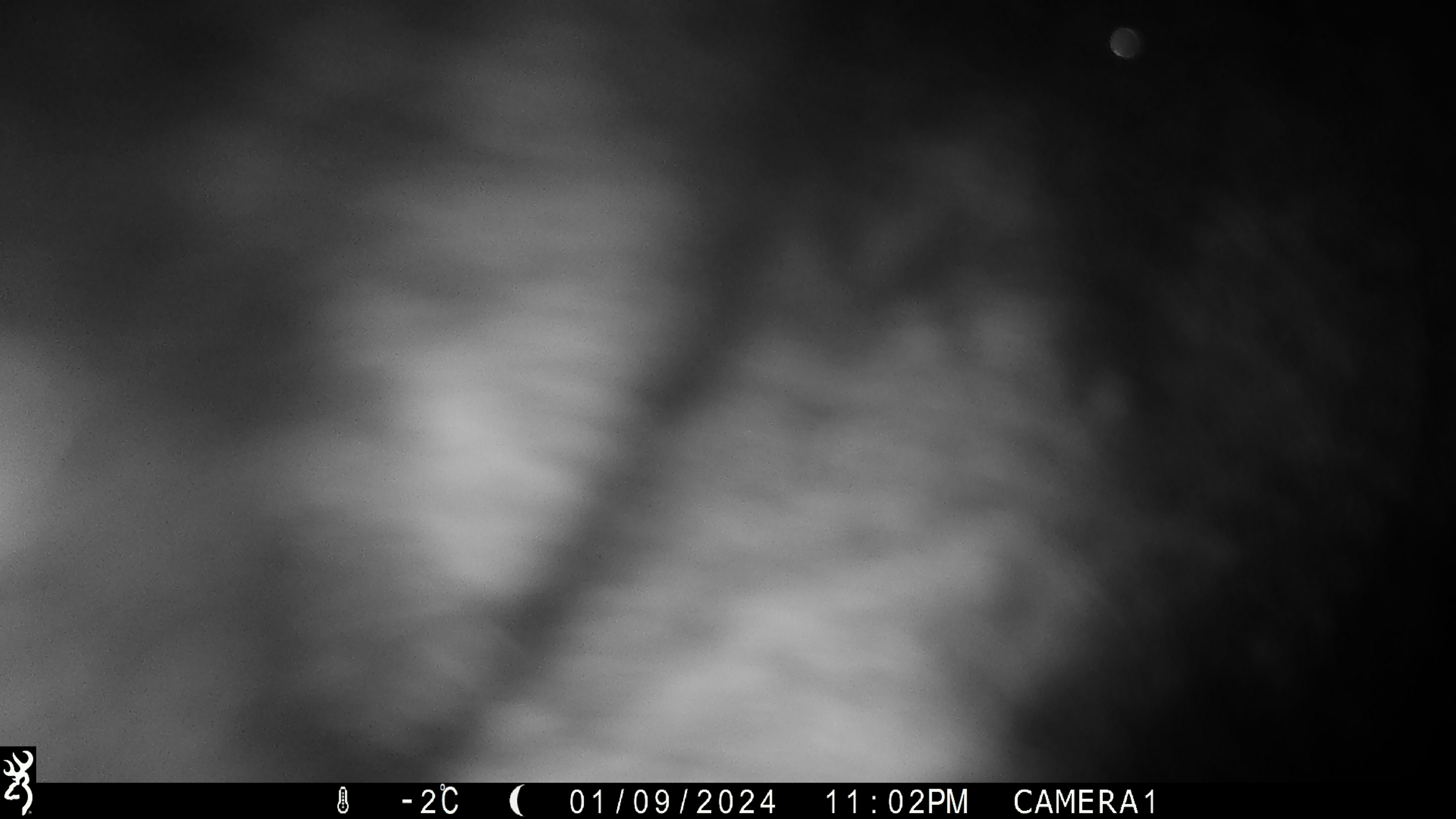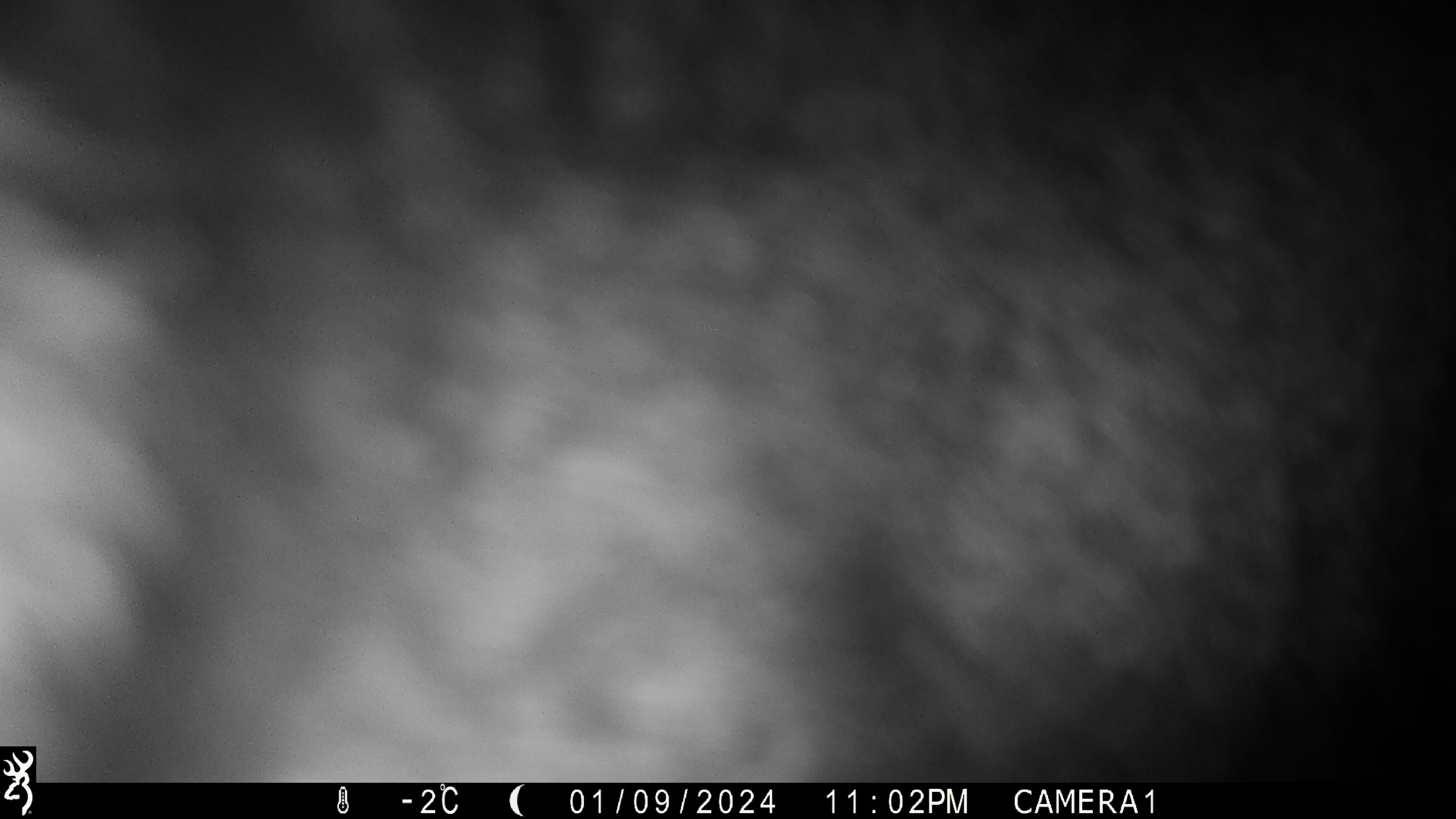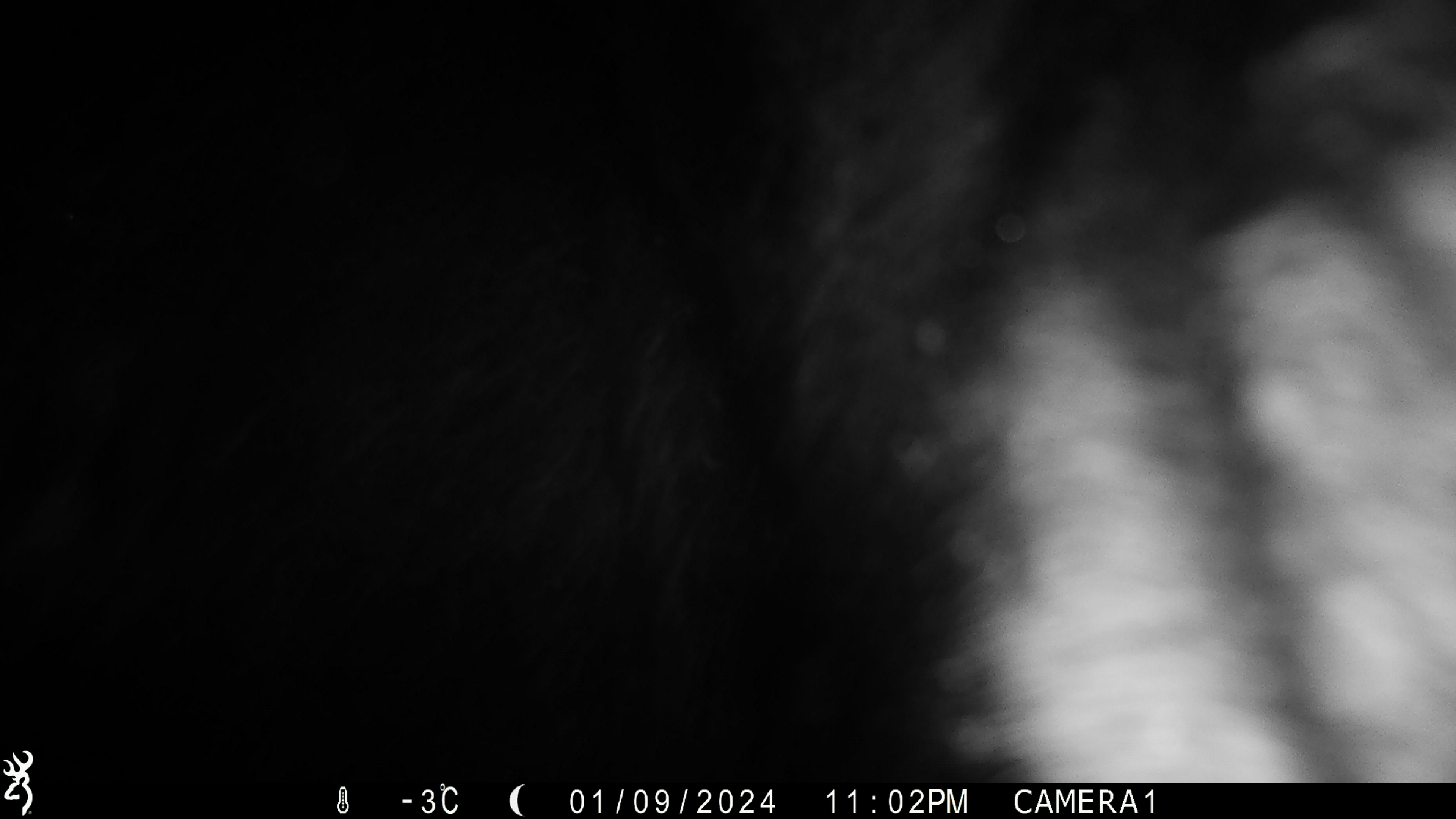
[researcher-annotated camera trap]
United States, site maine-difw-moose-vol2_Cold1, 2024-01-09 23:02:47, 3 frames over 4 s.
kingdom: Animalia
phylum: Chordata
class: Mammalia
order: Artiodactyla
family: Cervidae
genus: Alces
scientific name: Alces alces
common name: moose